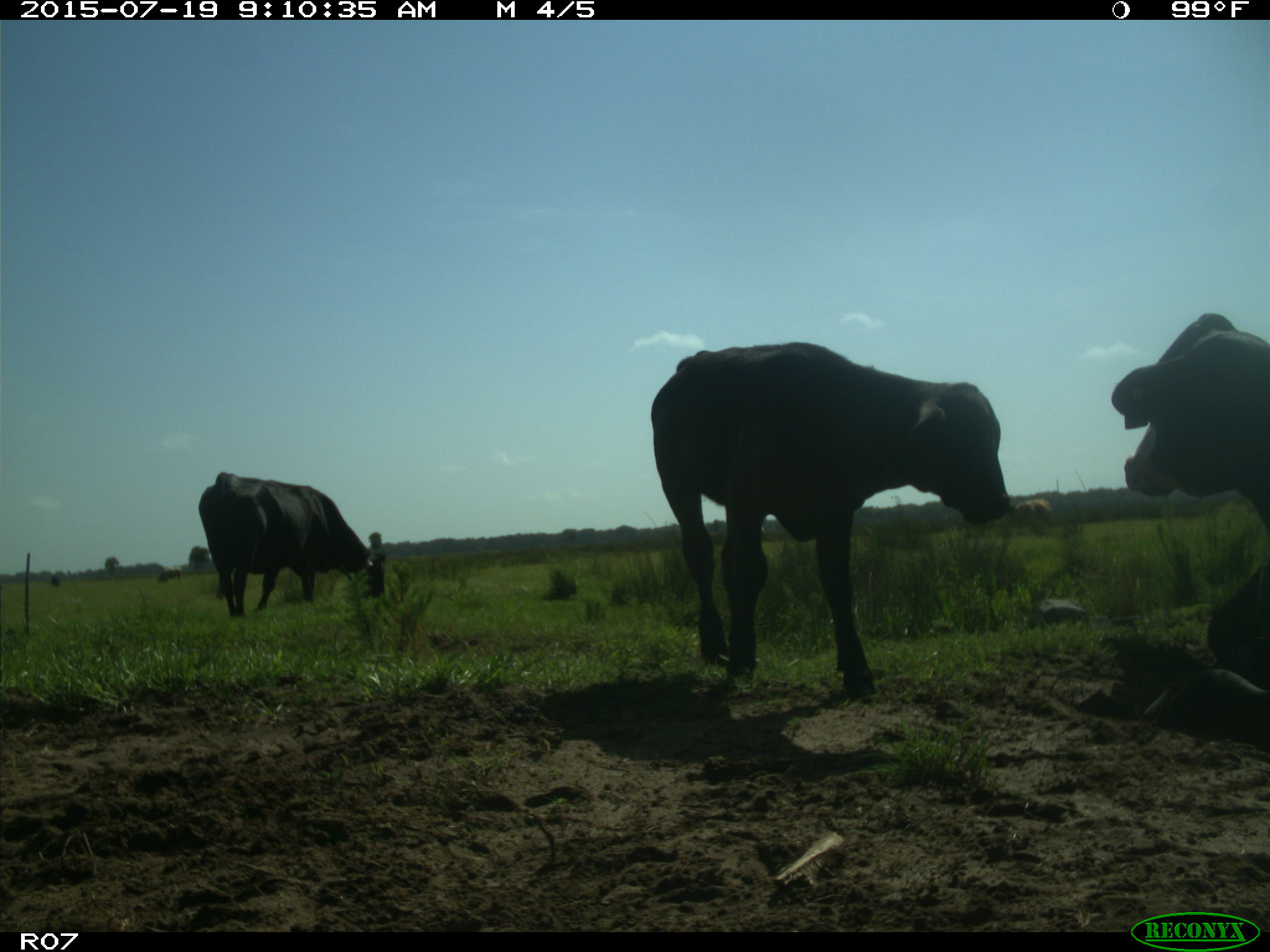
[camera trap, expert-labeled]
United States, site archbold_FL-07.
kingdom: Animalia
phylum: Chordata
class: Mammalia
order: Artiodactyla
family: Bovidae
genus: Bos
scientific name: Bos taurus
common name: domestic cow